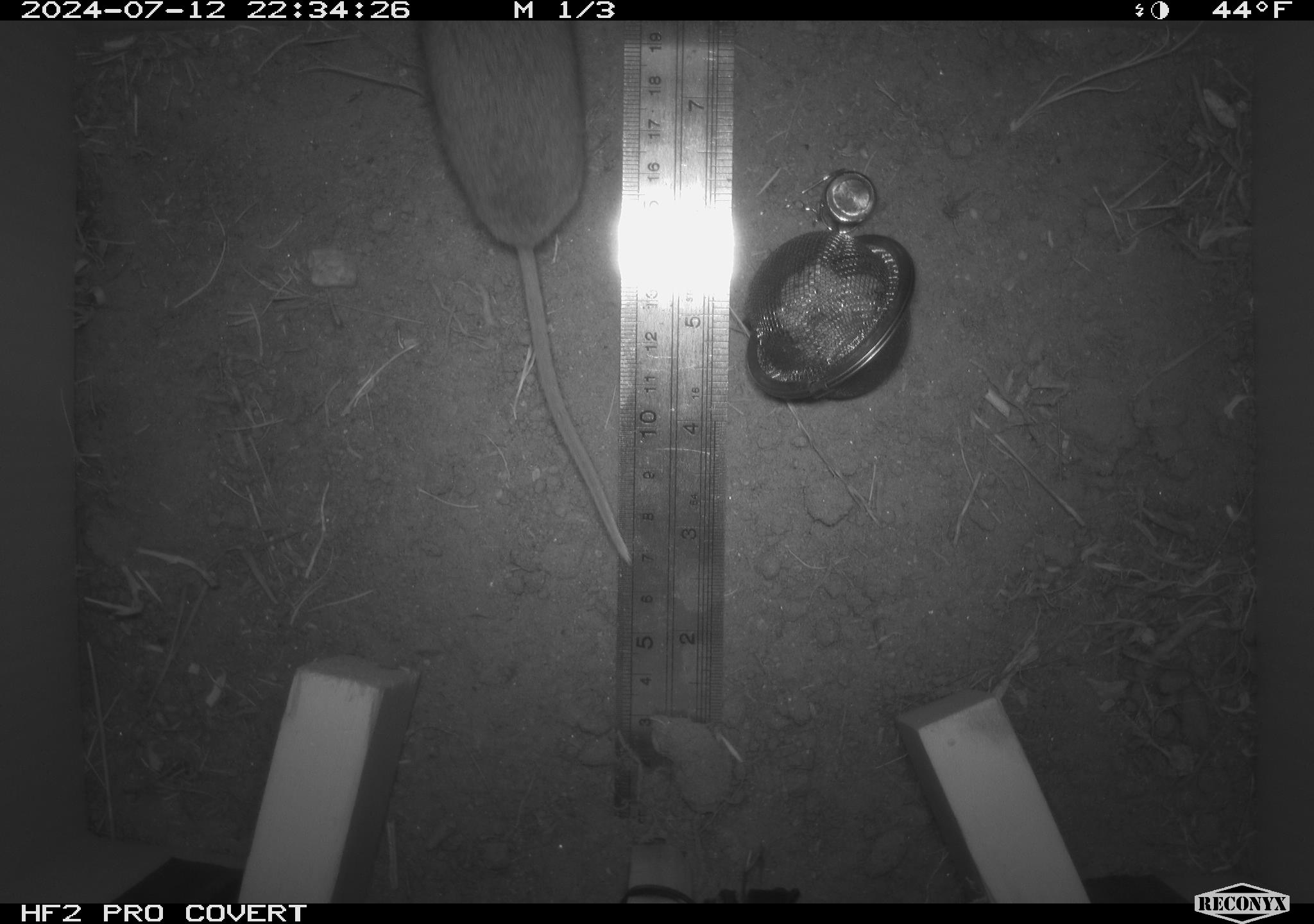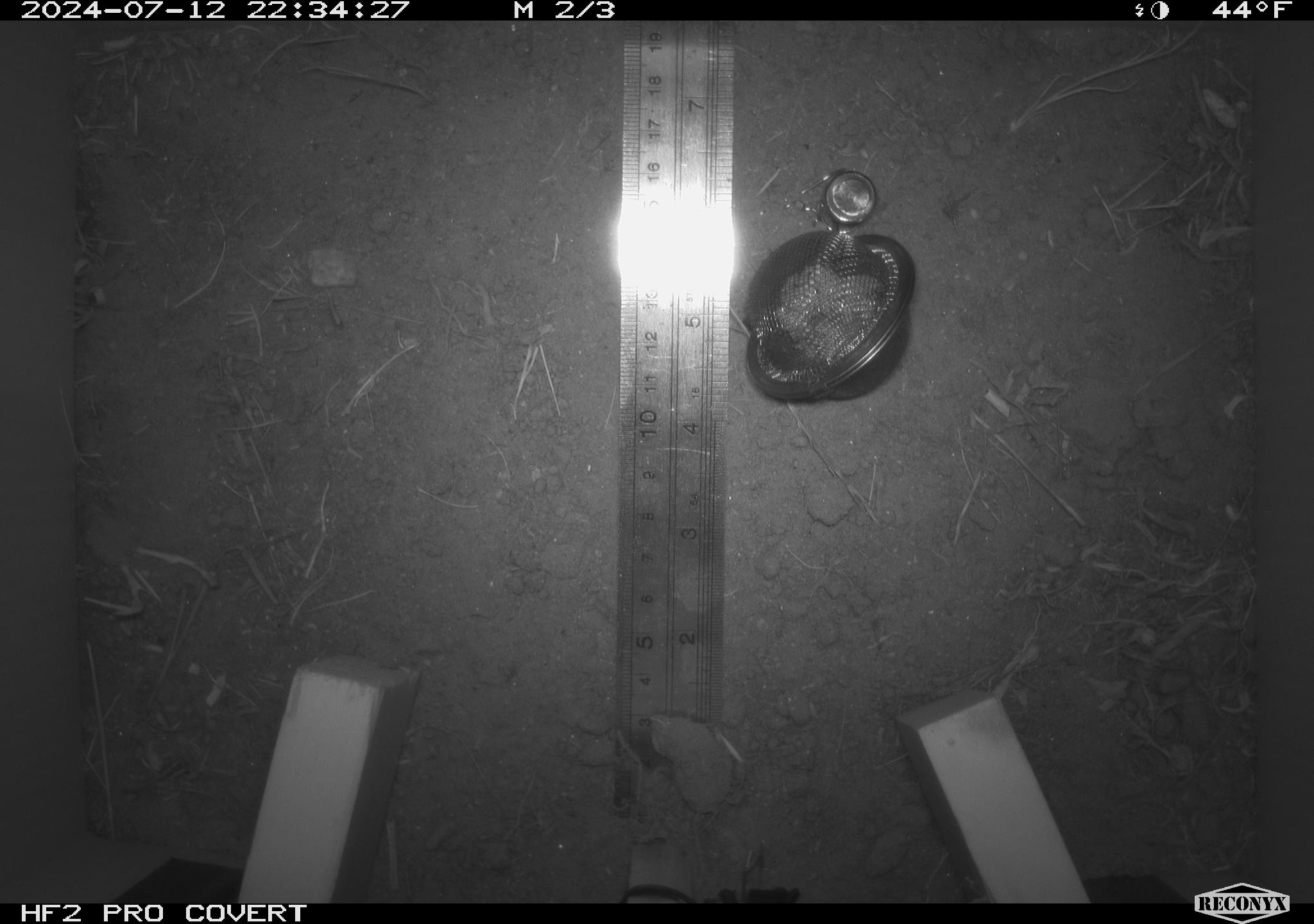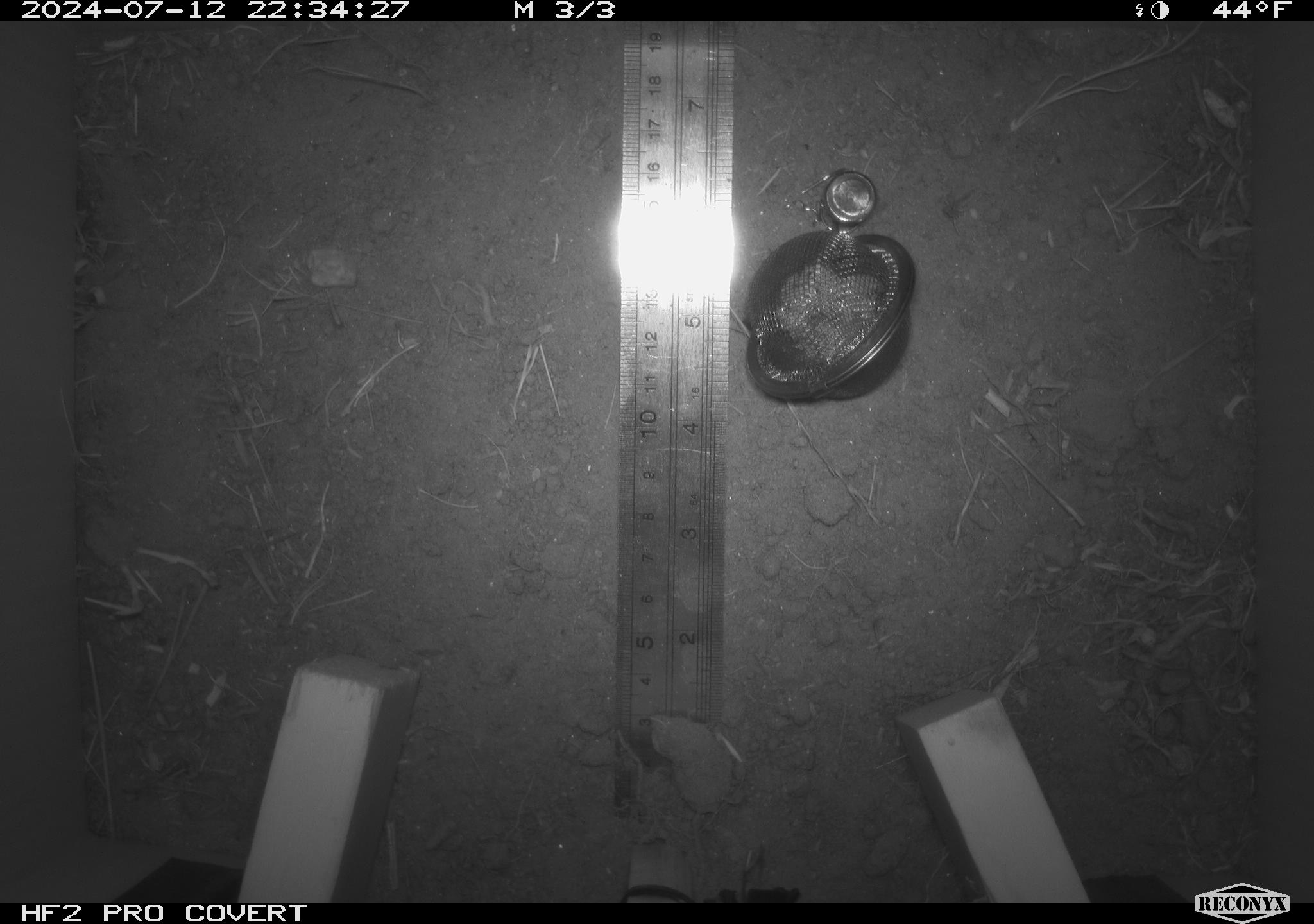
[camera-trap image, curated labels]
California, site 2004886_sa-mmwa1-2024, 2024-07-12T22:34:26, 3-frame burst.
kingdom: Animalia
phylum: Chordata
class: Mammalia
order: Rodentia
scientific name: Rodentia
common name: mouse species